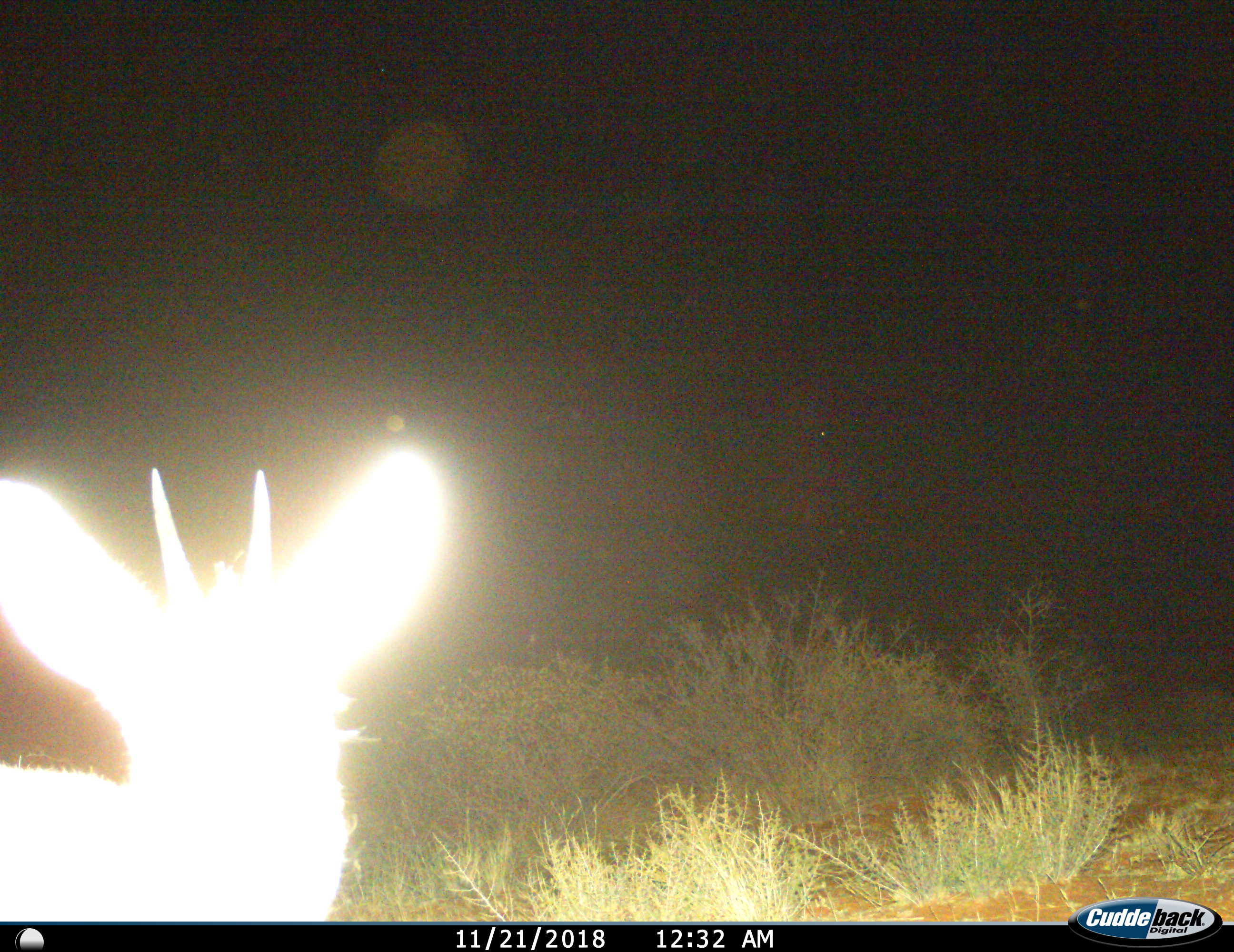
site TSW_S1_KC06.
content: unidentified animal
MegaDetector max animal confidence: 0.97